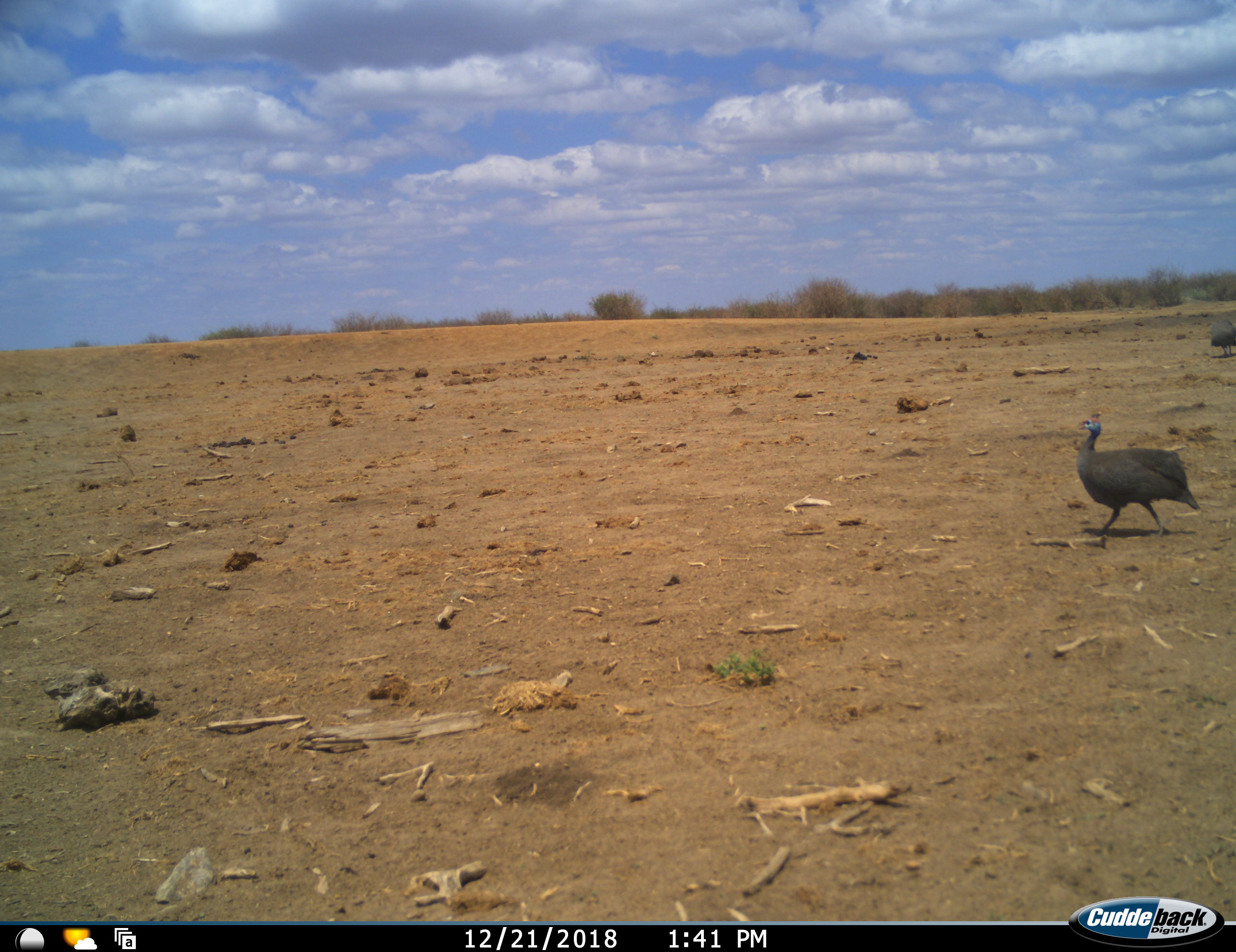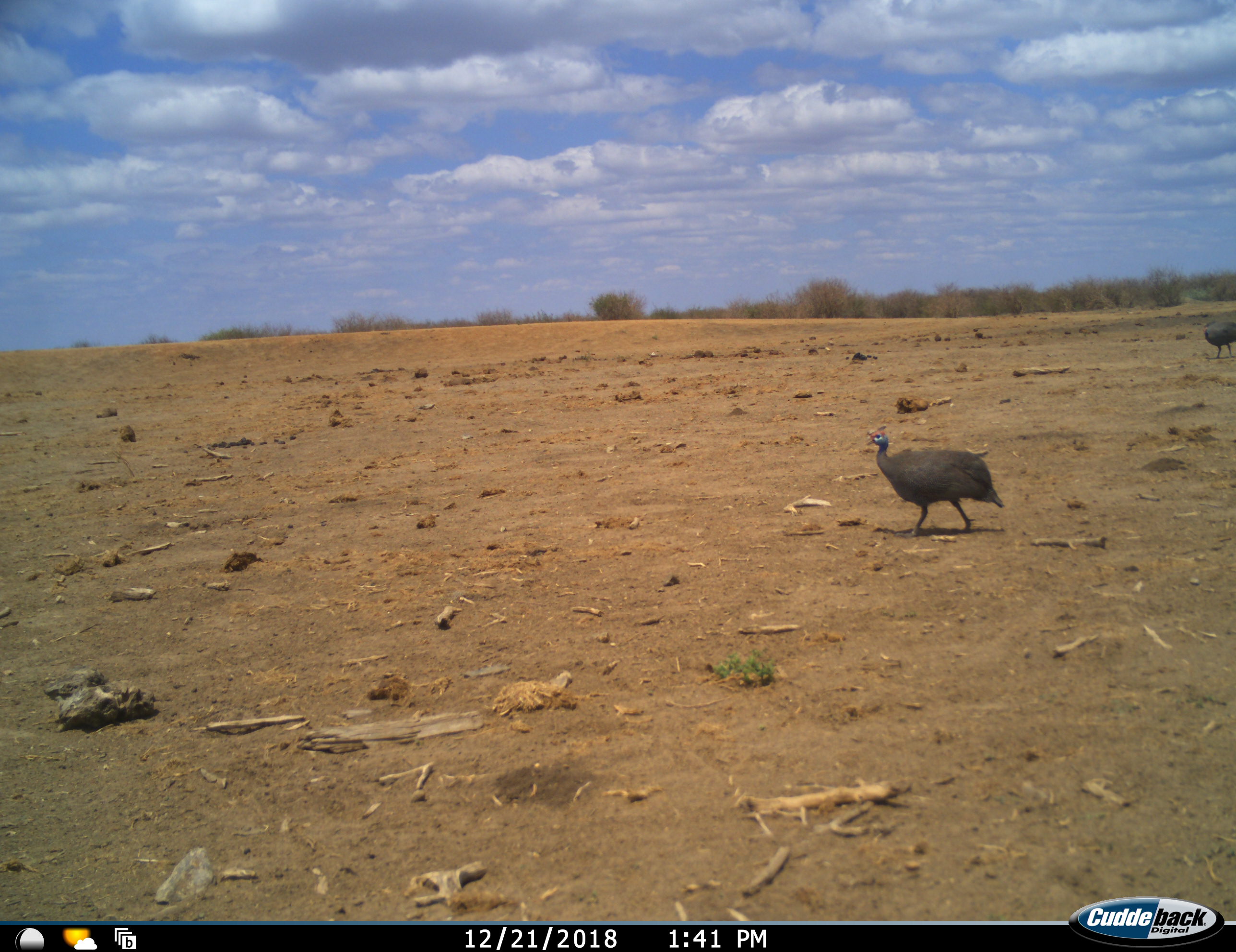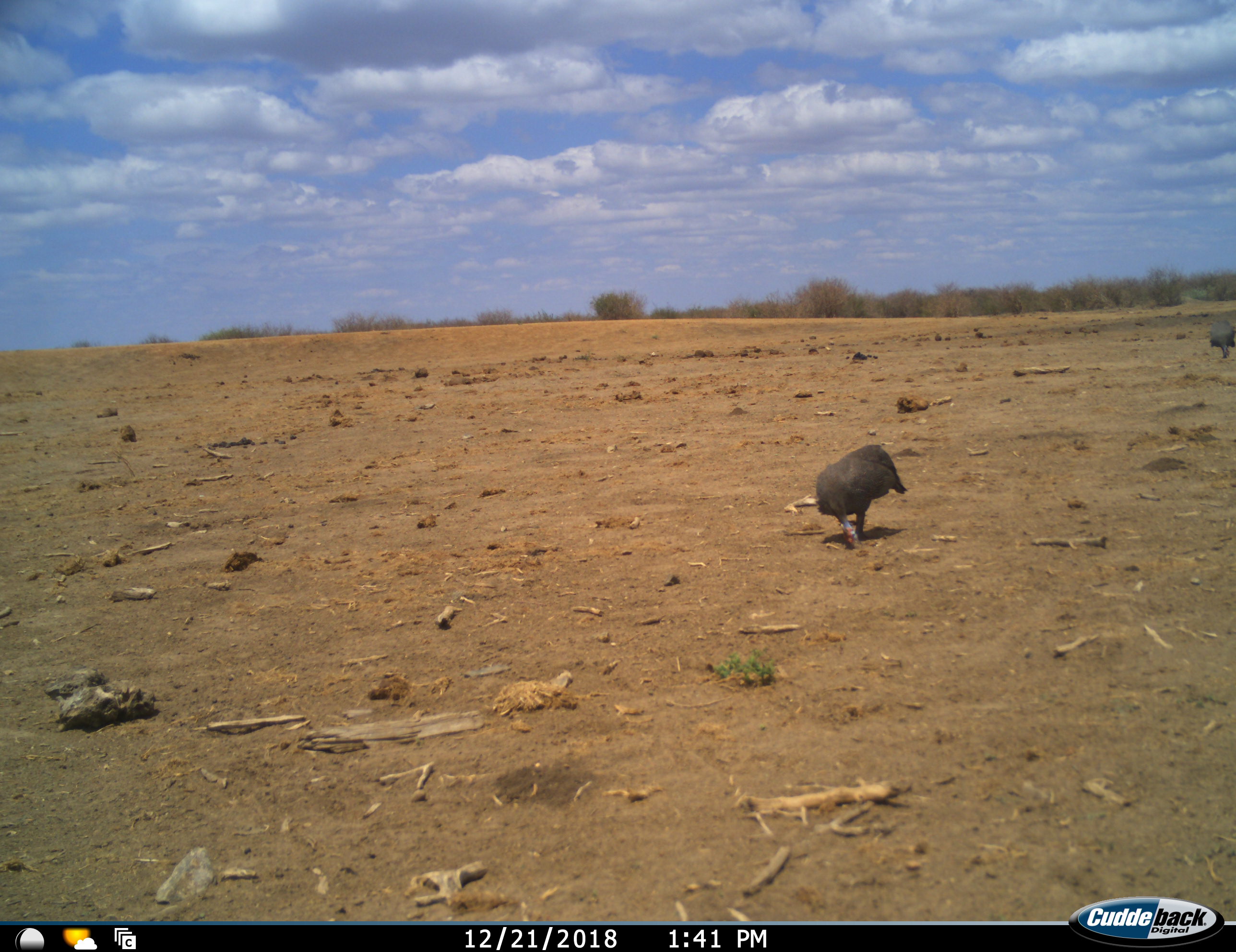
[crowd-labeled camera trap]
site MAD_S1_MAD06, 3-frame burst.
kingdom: Animalia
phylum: Chordata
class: Aves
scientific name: Aves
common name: bird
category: birdother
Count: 2.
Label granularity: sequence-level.